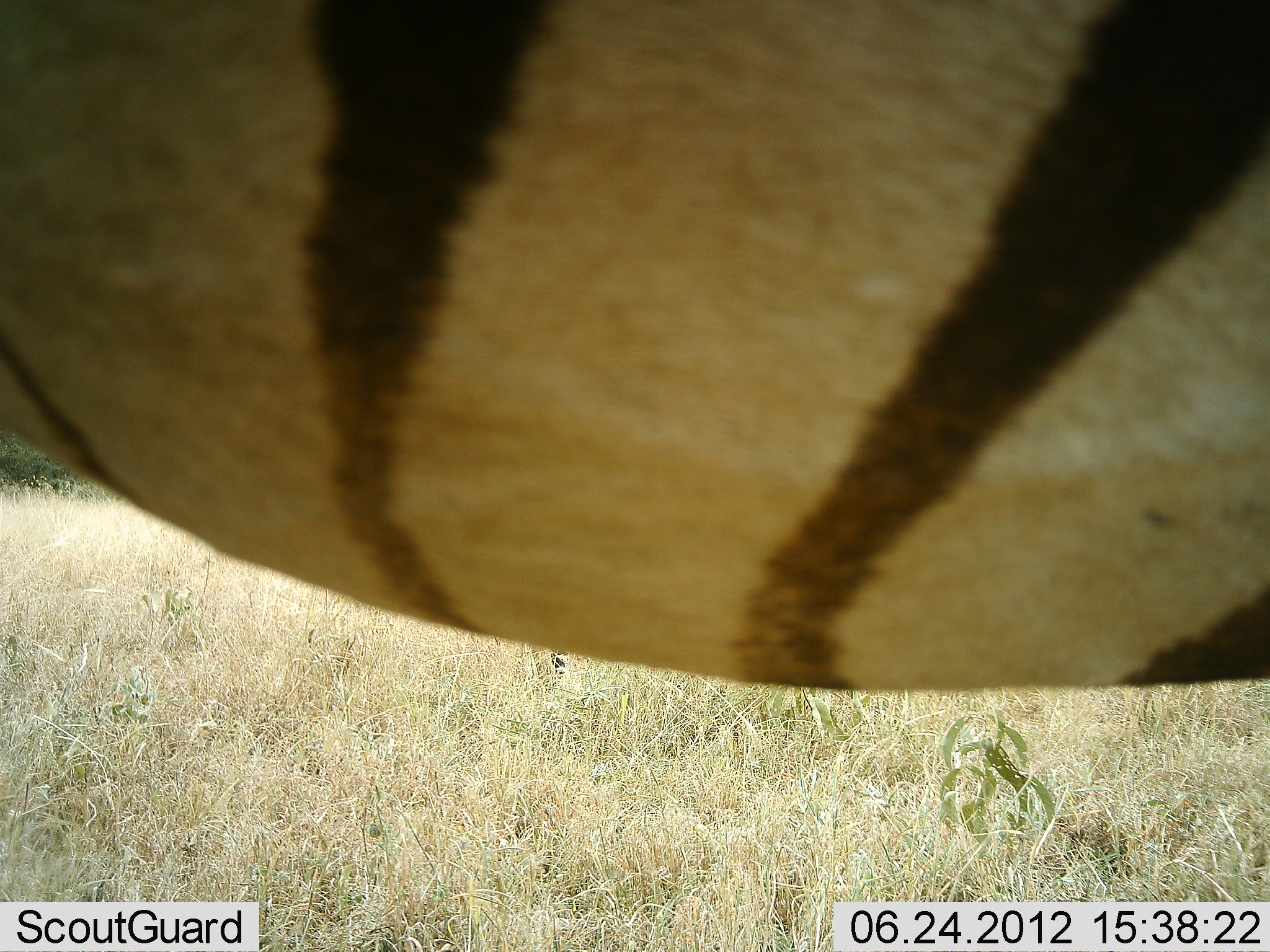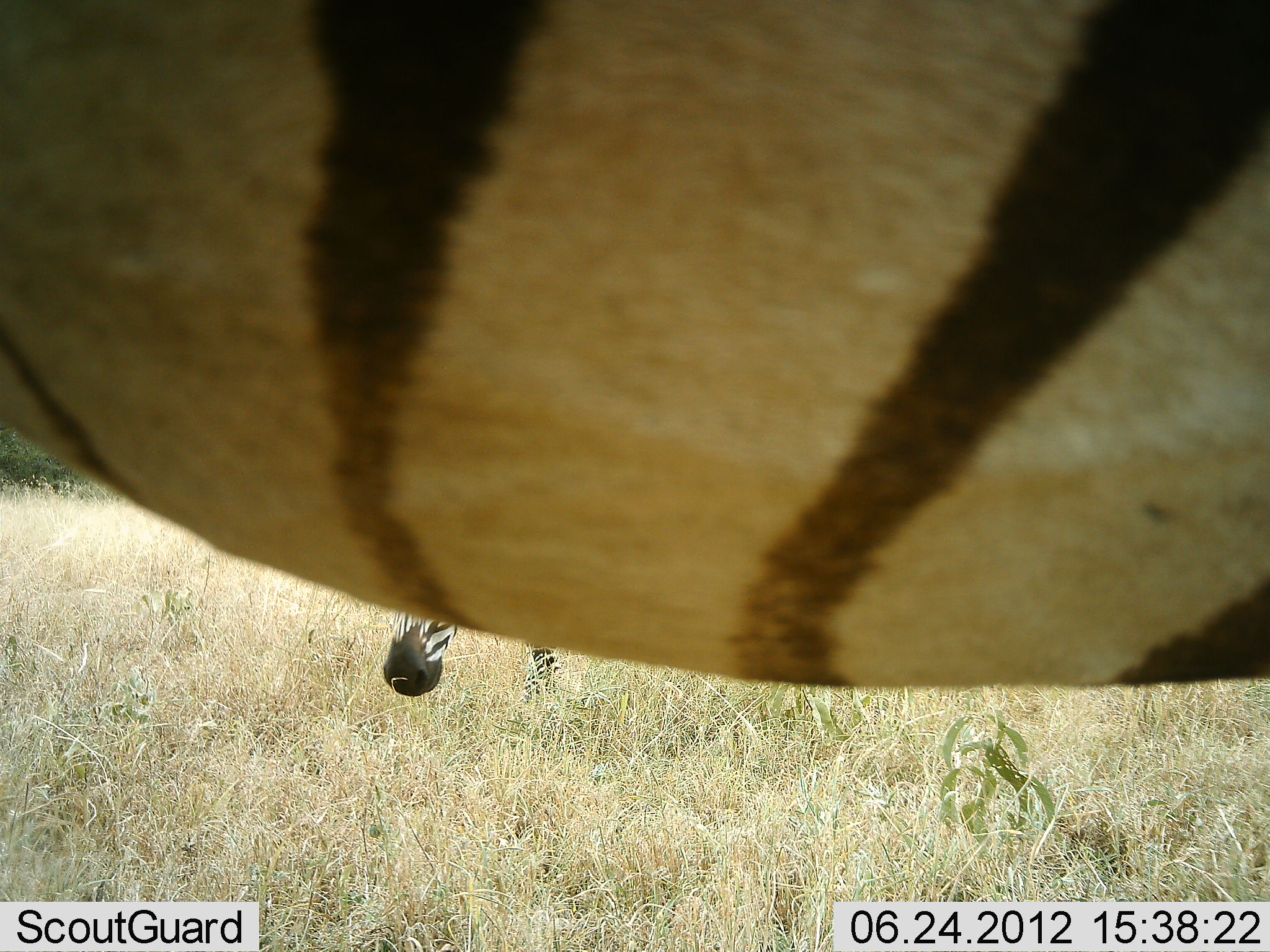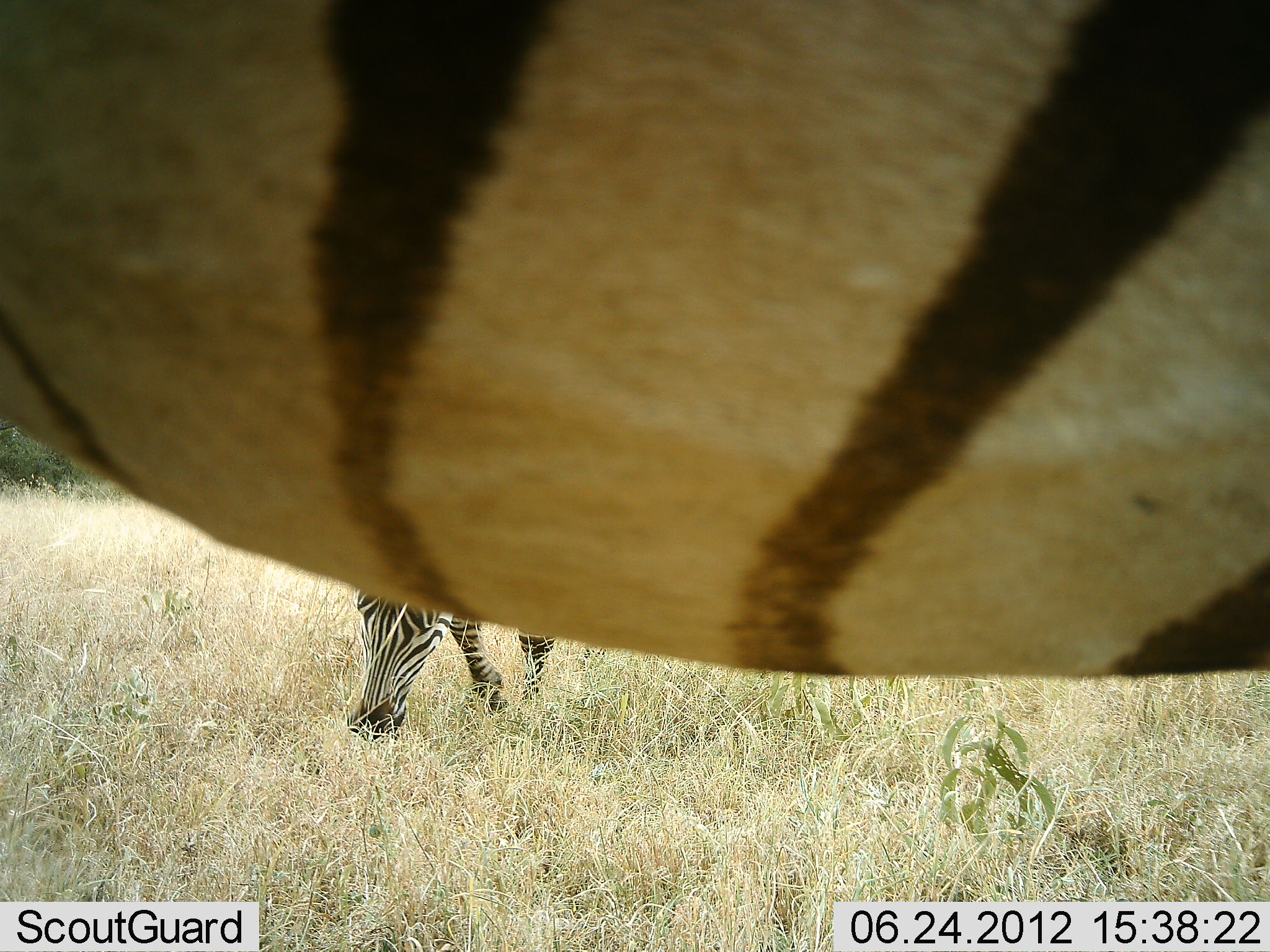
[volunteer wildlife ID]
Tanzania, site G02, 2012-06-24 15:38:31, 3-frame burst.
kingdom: Animalia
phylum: Chordata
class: Mammalia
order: Perissodactyla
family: Equidae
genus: Equus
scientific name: Equus quagga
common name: plains zebra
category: zebra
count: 2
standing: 100%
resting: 0%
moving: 20%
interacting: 0%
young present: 0%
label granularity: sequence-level